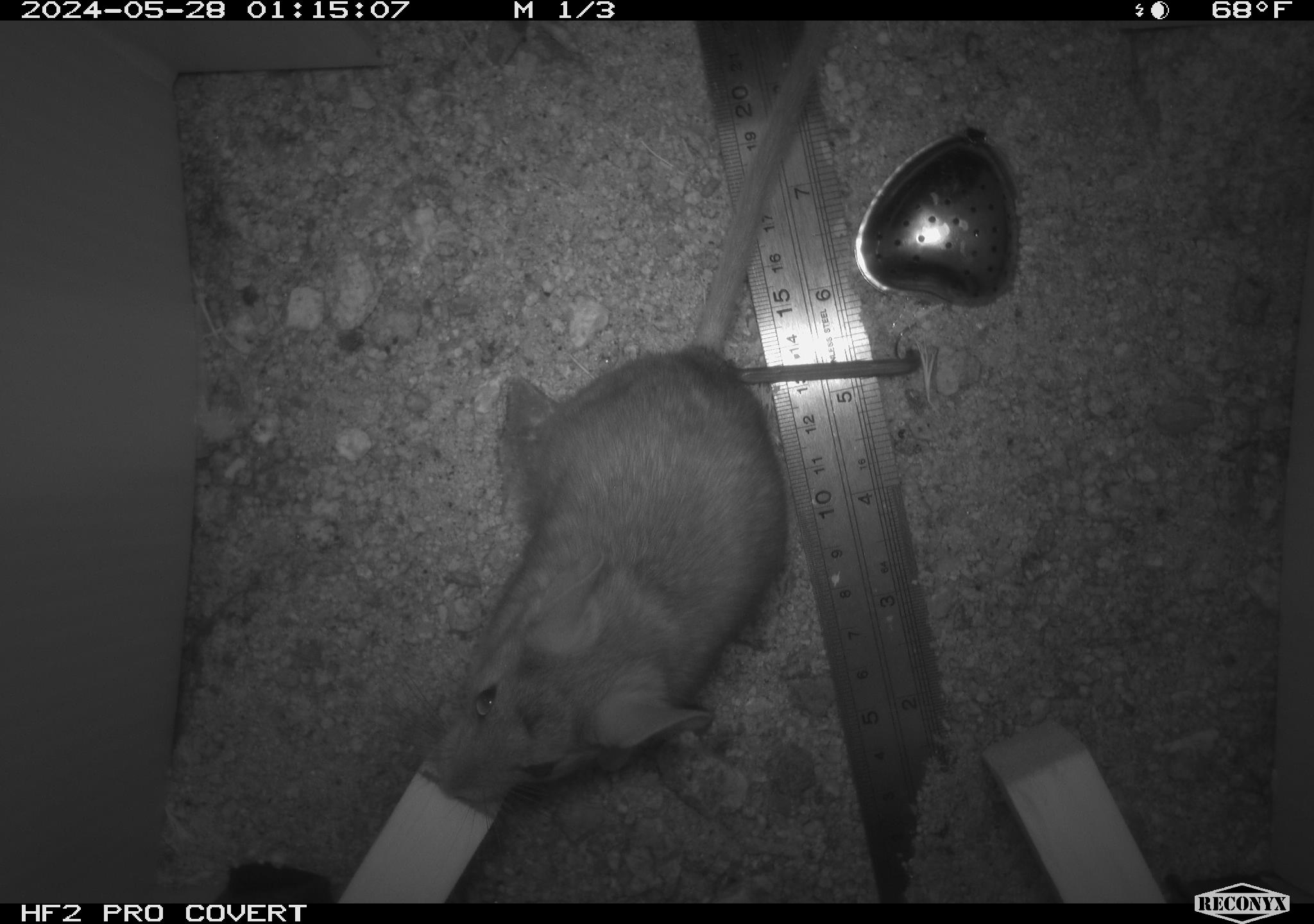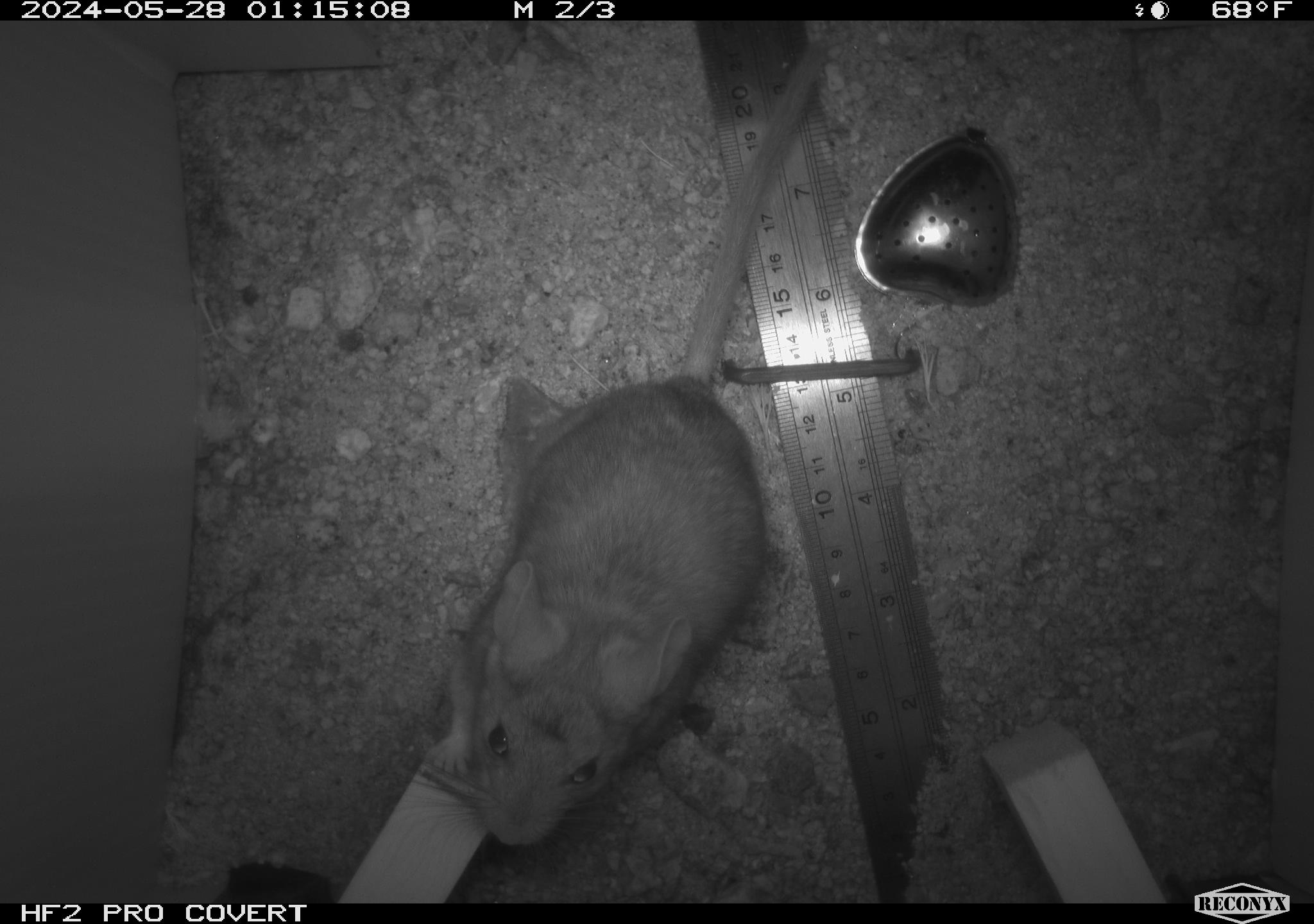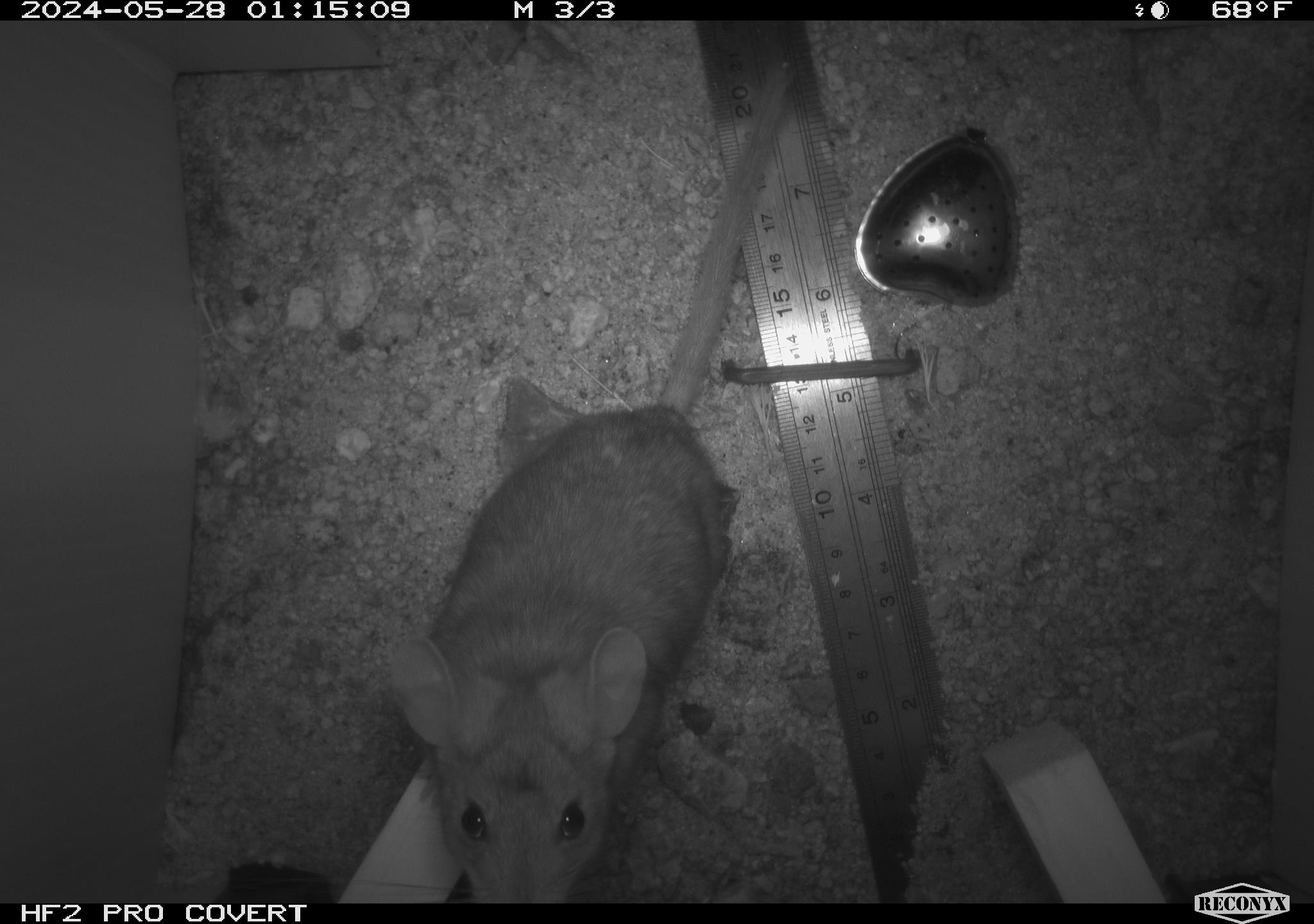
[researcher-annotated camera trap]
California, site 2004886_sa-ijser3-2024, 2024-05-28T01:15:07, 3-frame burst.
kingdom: Animalia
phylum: Chordata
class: Mammalia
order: Rodentia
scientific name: Rodentia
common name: woodrat or rat or mouse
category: woodrat or rat or mouse species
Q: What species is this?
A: Woodrat or rat or mouse species (woodrat or rat or mouse) (Rodentia).